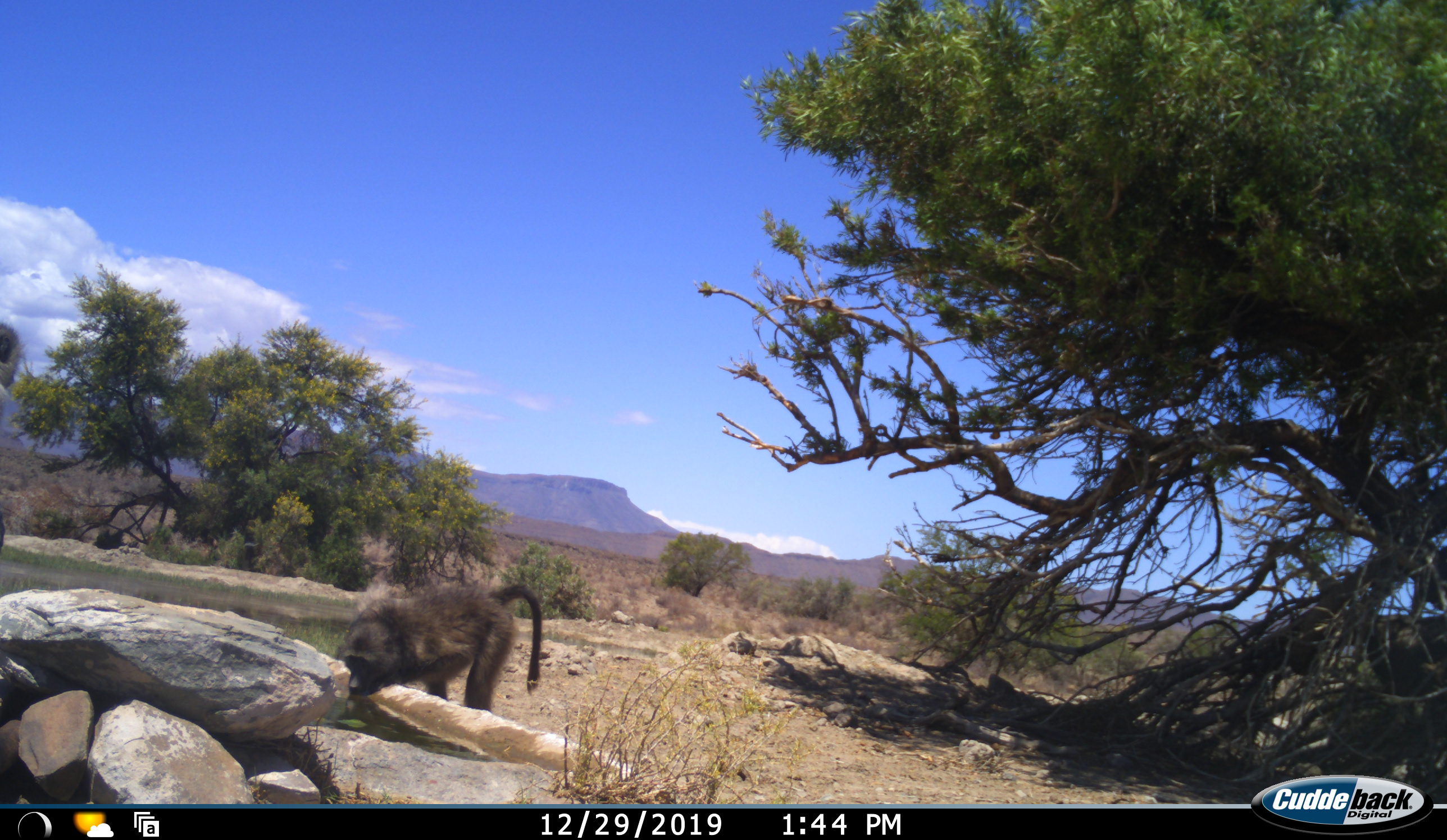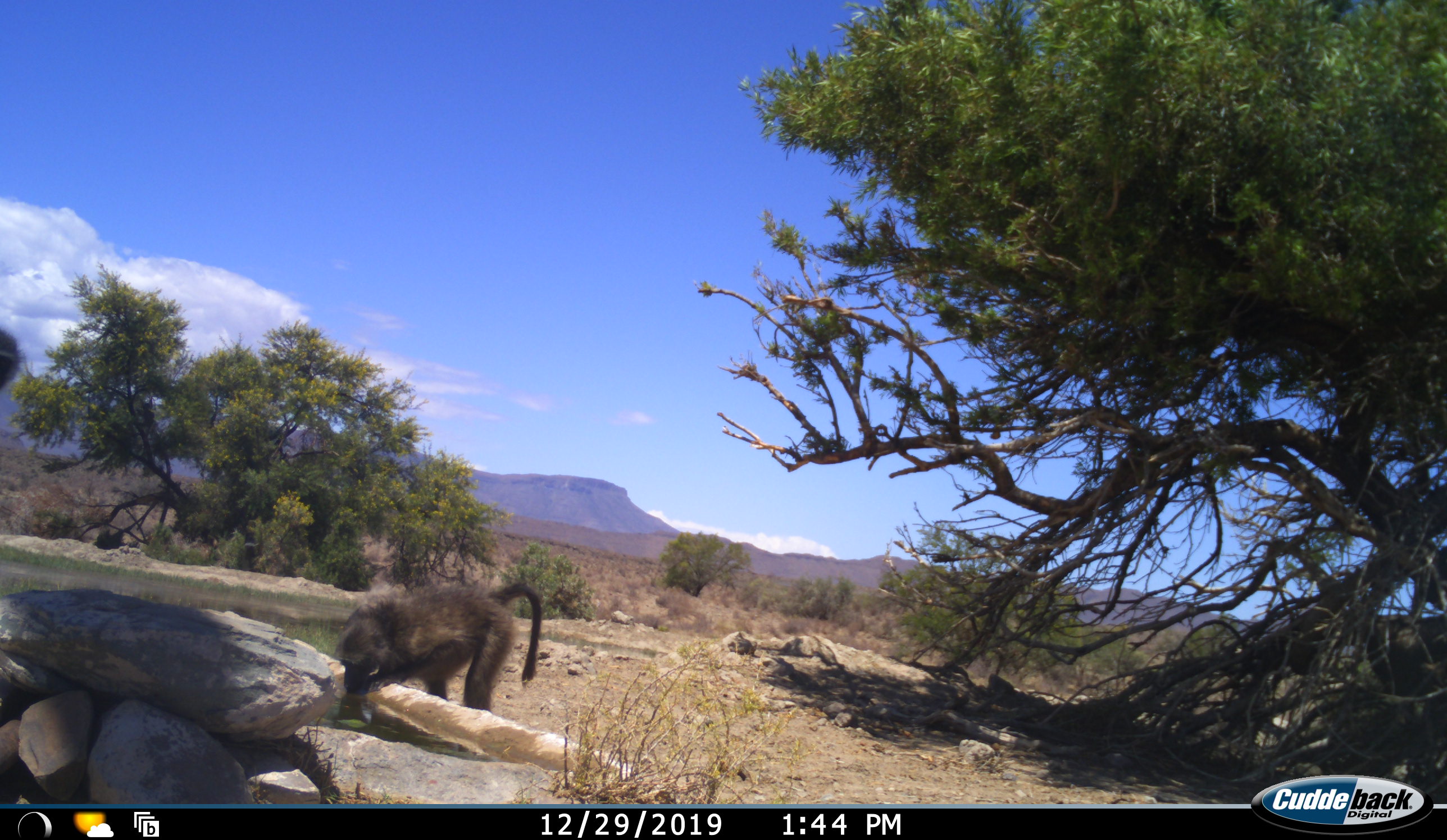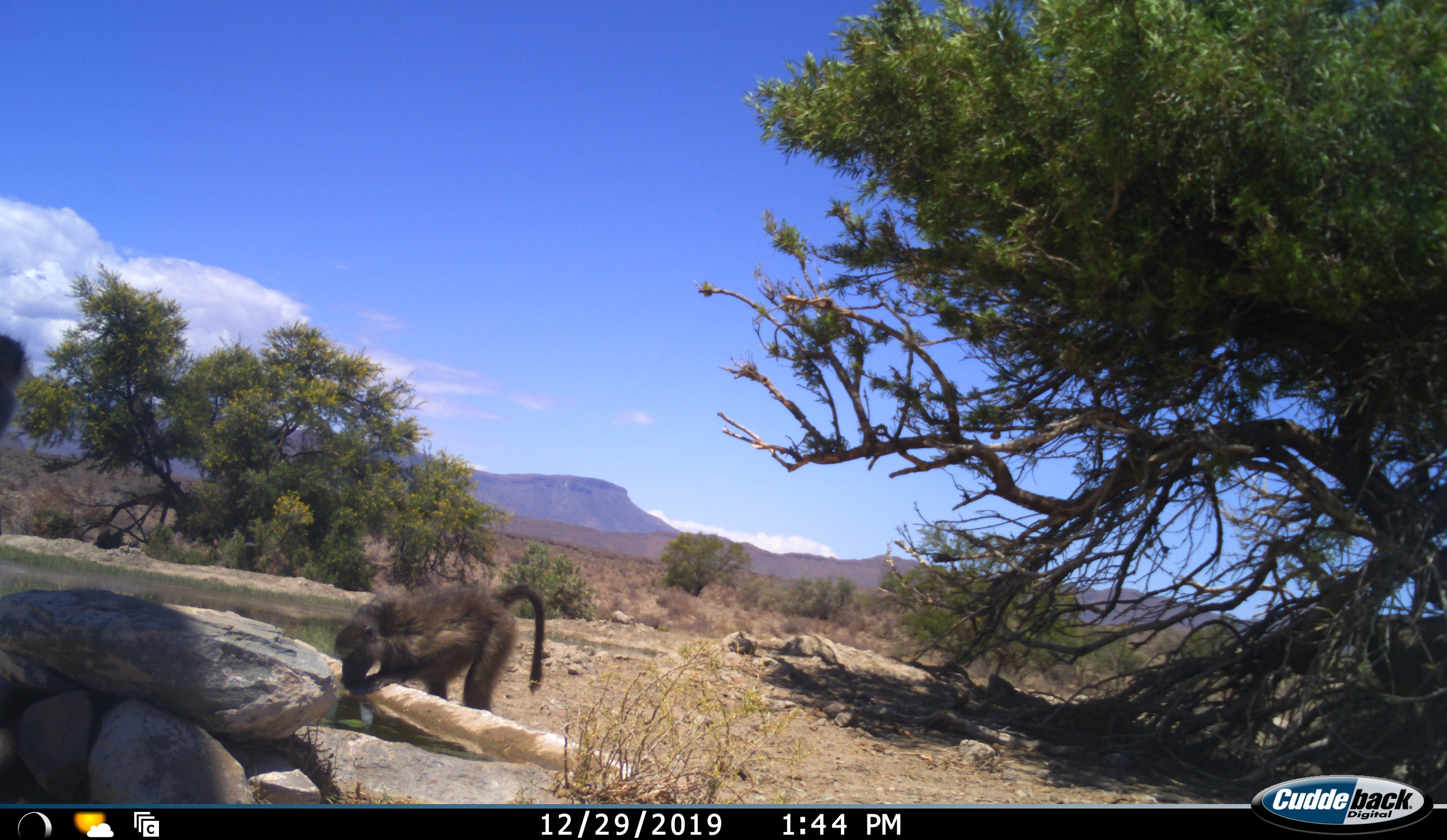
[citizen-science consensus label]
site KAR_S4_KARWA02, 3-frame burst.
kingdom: Animalia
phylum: Chordata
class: Mammalia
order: Primates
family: Cercopithecidae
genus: Papio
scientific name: Papio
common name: baboon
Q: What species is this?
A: Baboon (Papio).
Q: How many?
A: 2.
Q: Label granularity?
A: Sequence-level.